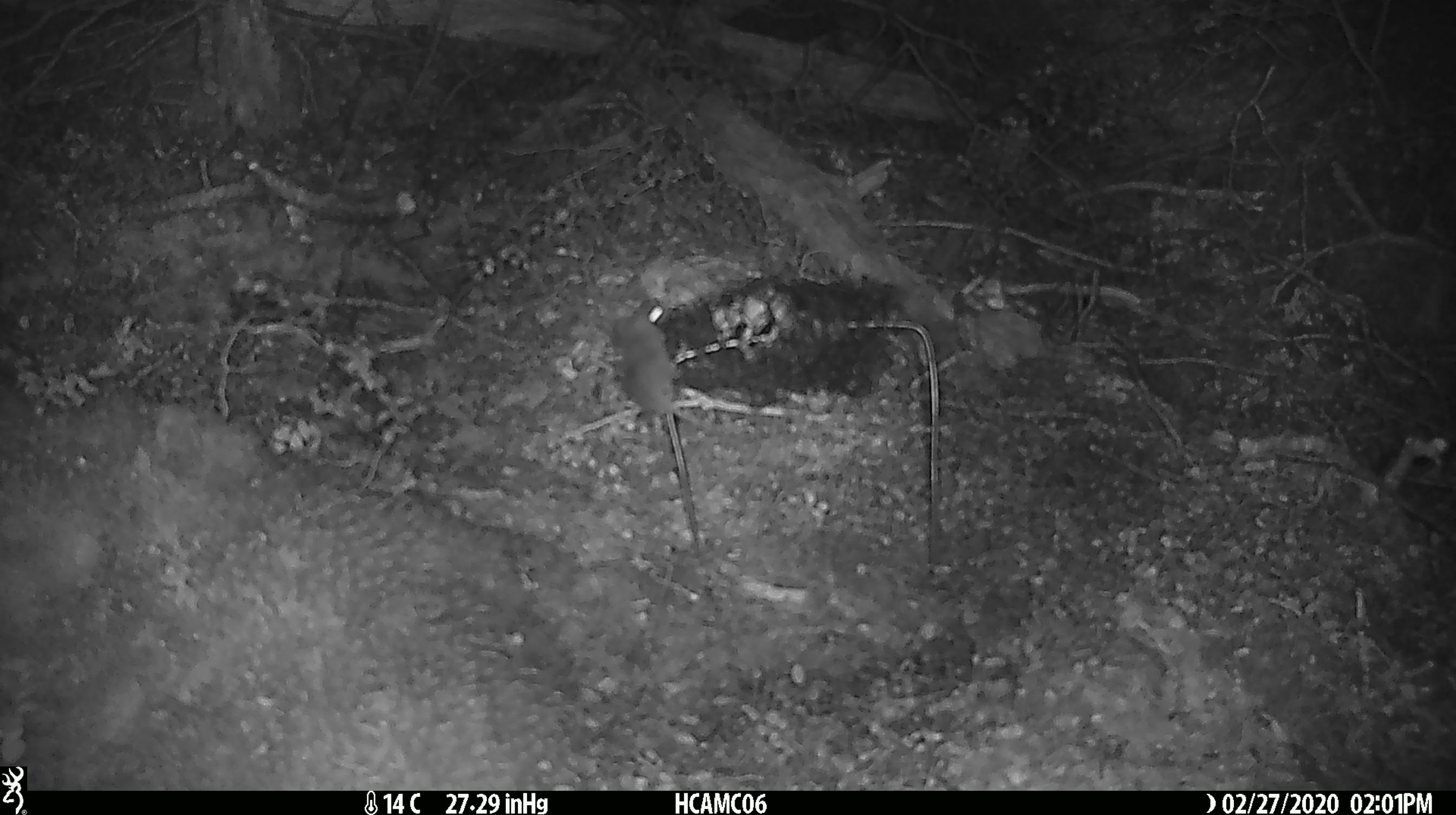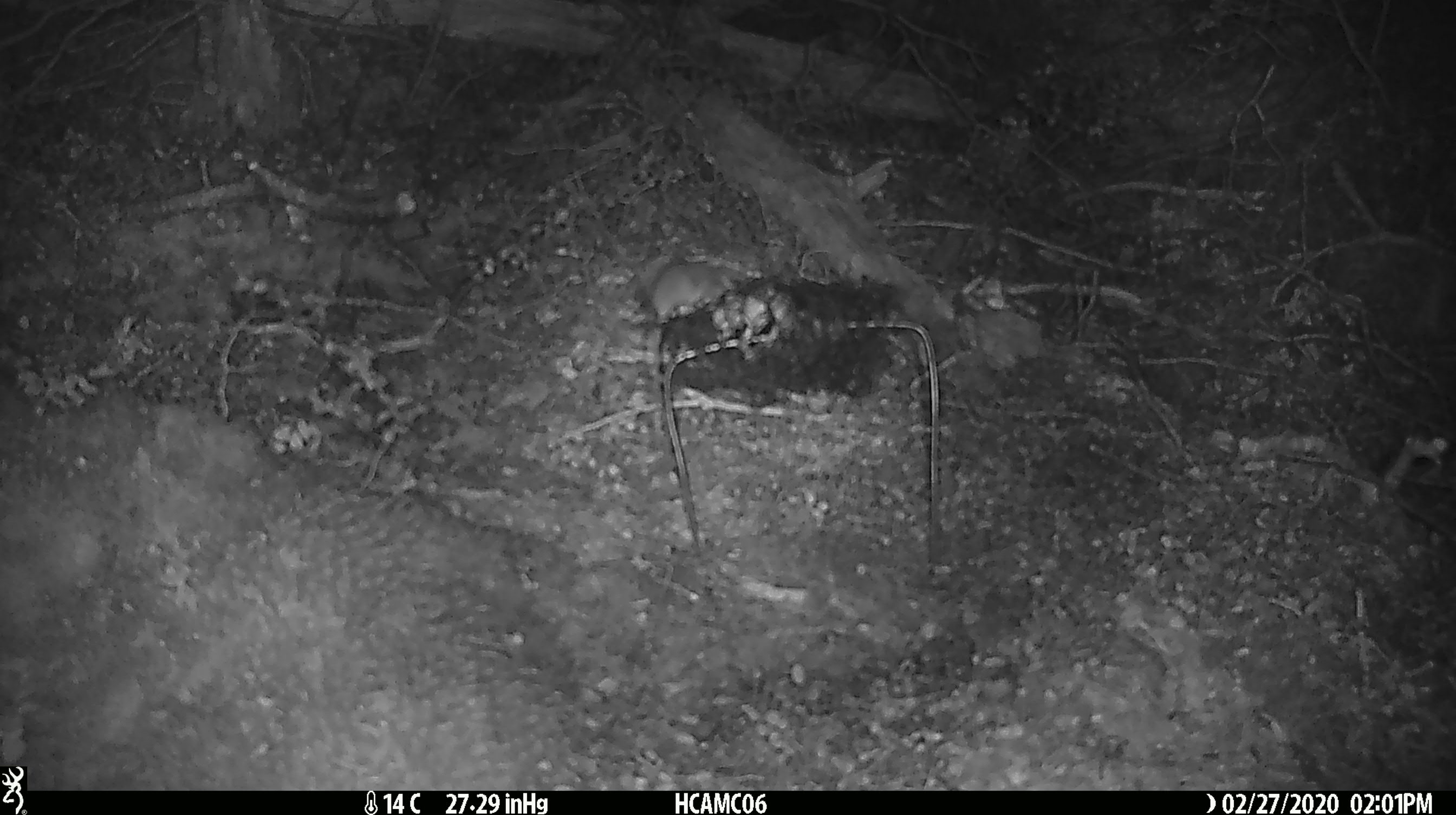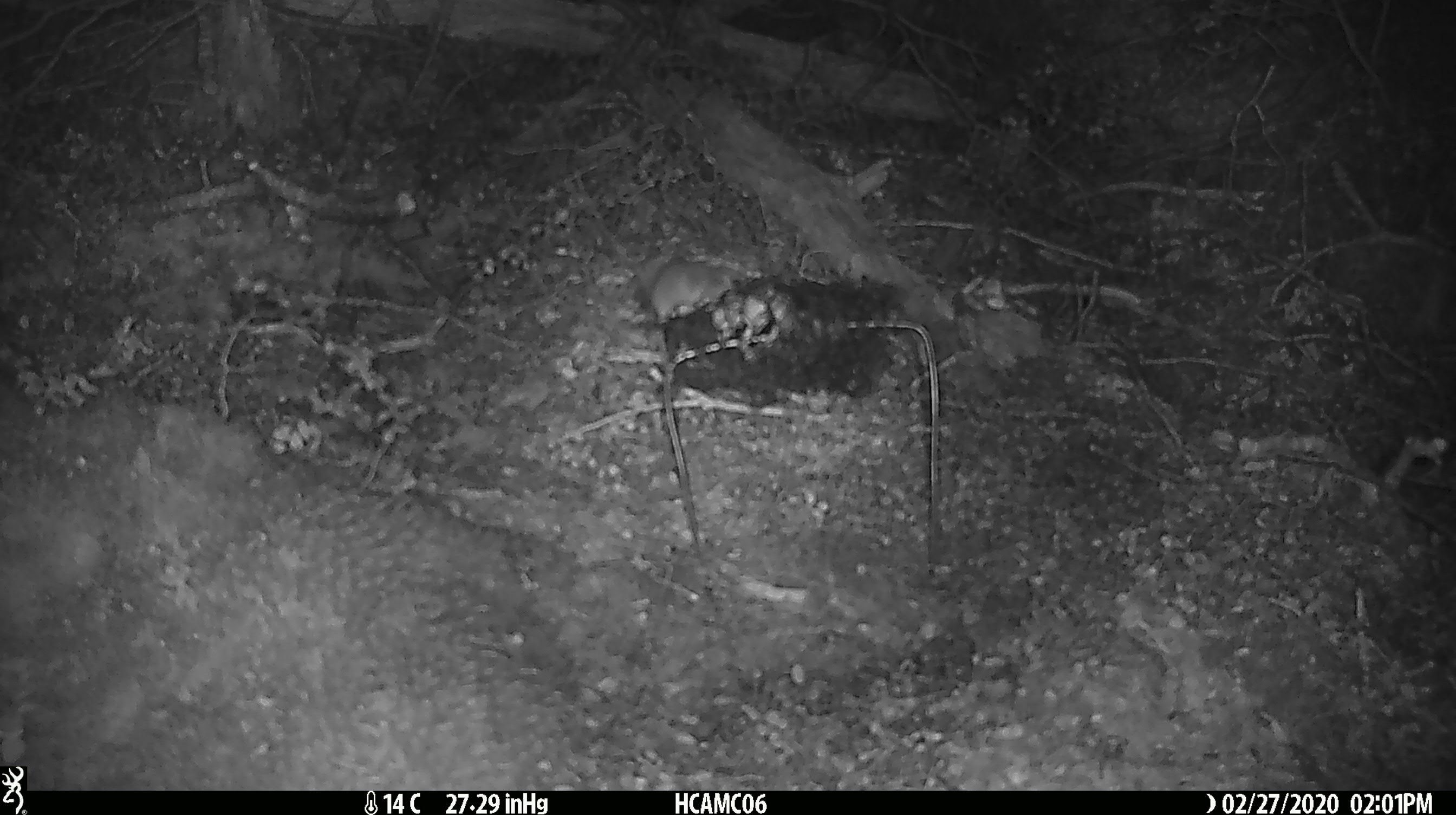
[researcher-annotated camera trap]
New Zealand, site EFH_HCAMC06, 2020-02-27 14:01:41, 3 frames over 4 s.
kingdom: Animalia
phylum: Chordata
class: Mammalia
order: Rodentia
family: Muridae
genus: Mus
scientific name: Mus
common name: mouse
Mouse (Mus).